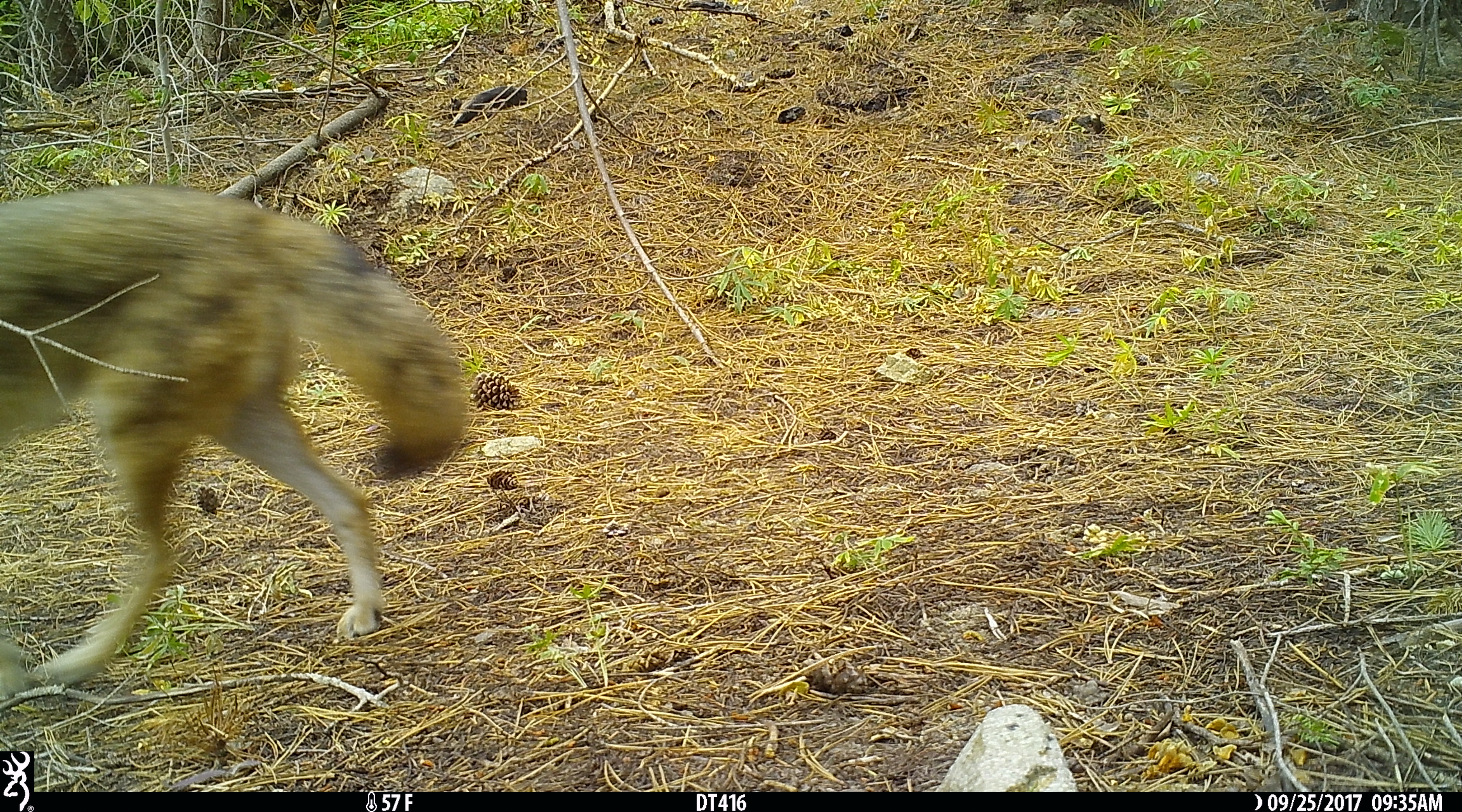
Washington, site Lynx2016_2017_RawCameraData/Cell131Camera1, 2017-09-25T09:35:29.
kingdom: Animalia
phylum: Chordata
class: Mammalia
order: Carnivora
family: Canidae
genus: Canis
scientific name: Canis latrans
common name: coyote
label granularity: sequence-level